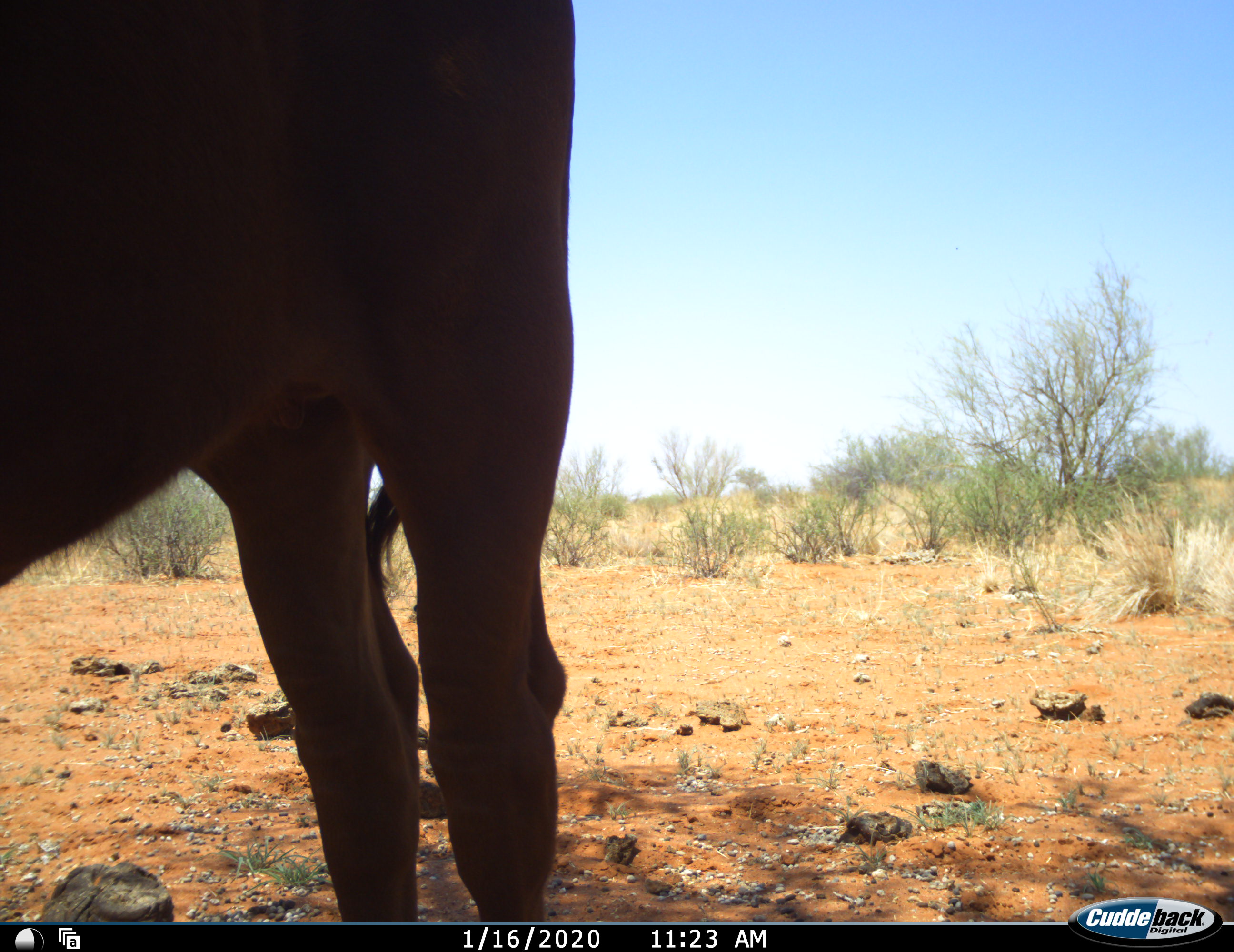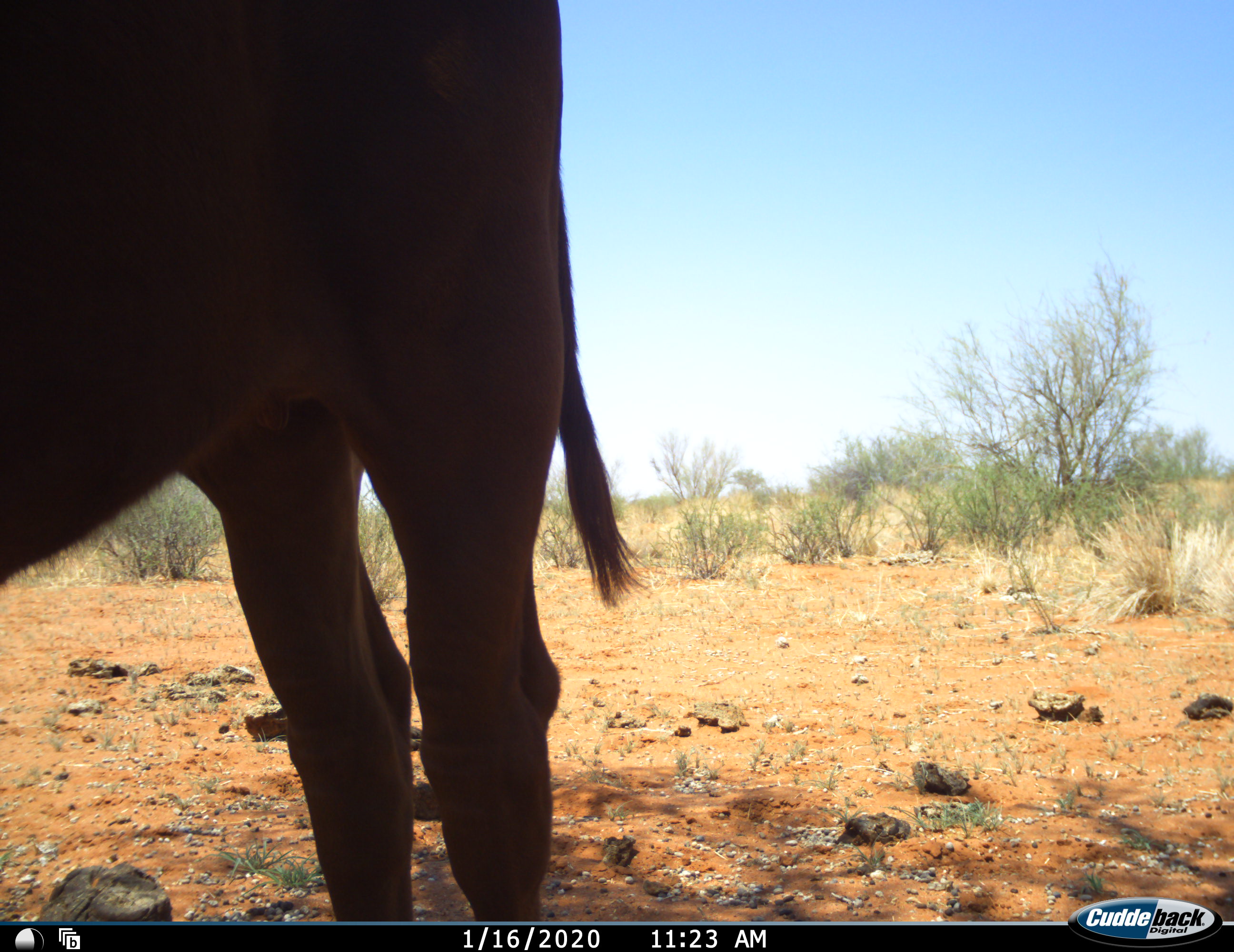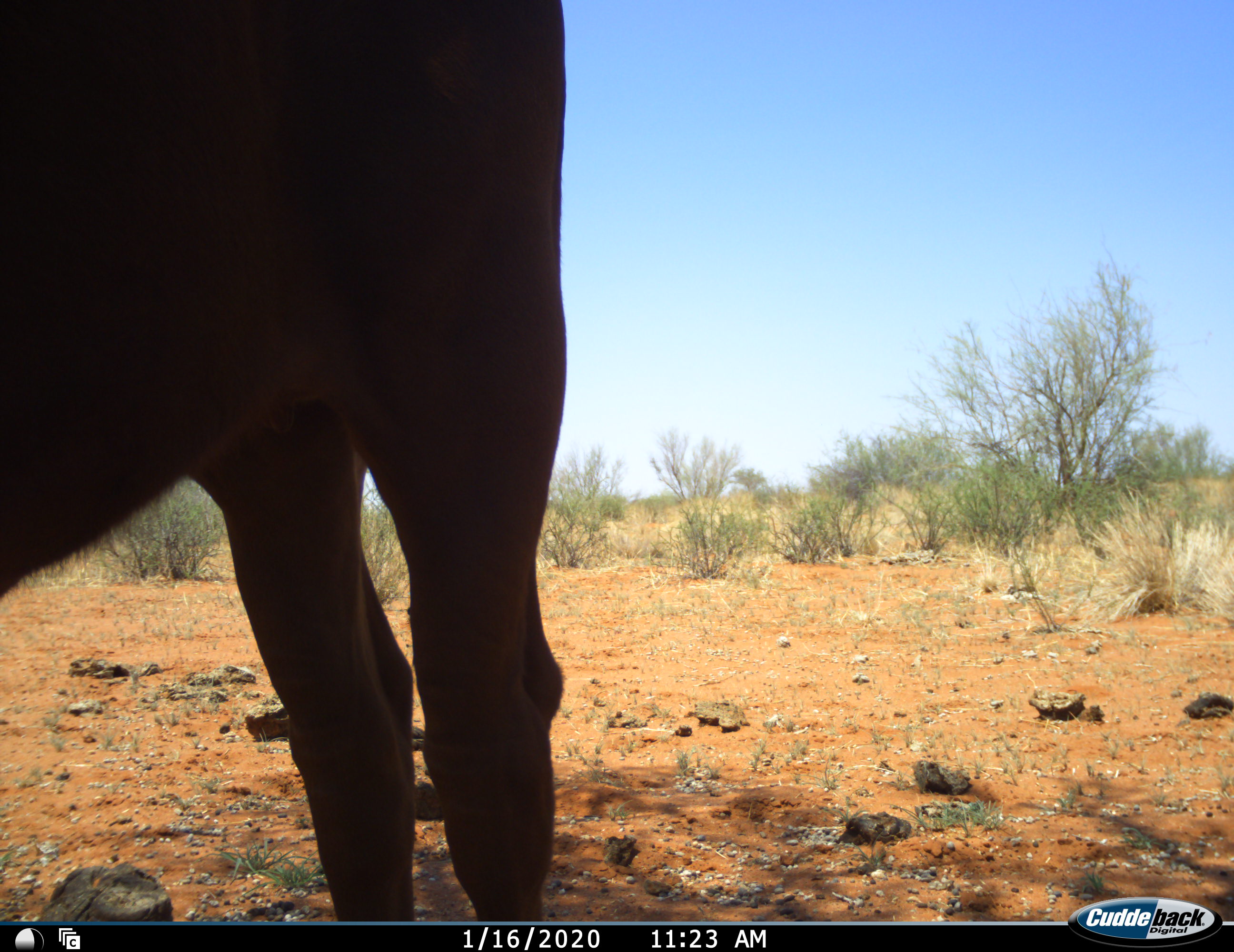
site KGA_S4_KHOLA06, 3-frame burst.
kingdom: Animalia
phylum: Chordata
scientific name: Vertebrata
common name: domestic animal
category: domesticanimal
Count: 1.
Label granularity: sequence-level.